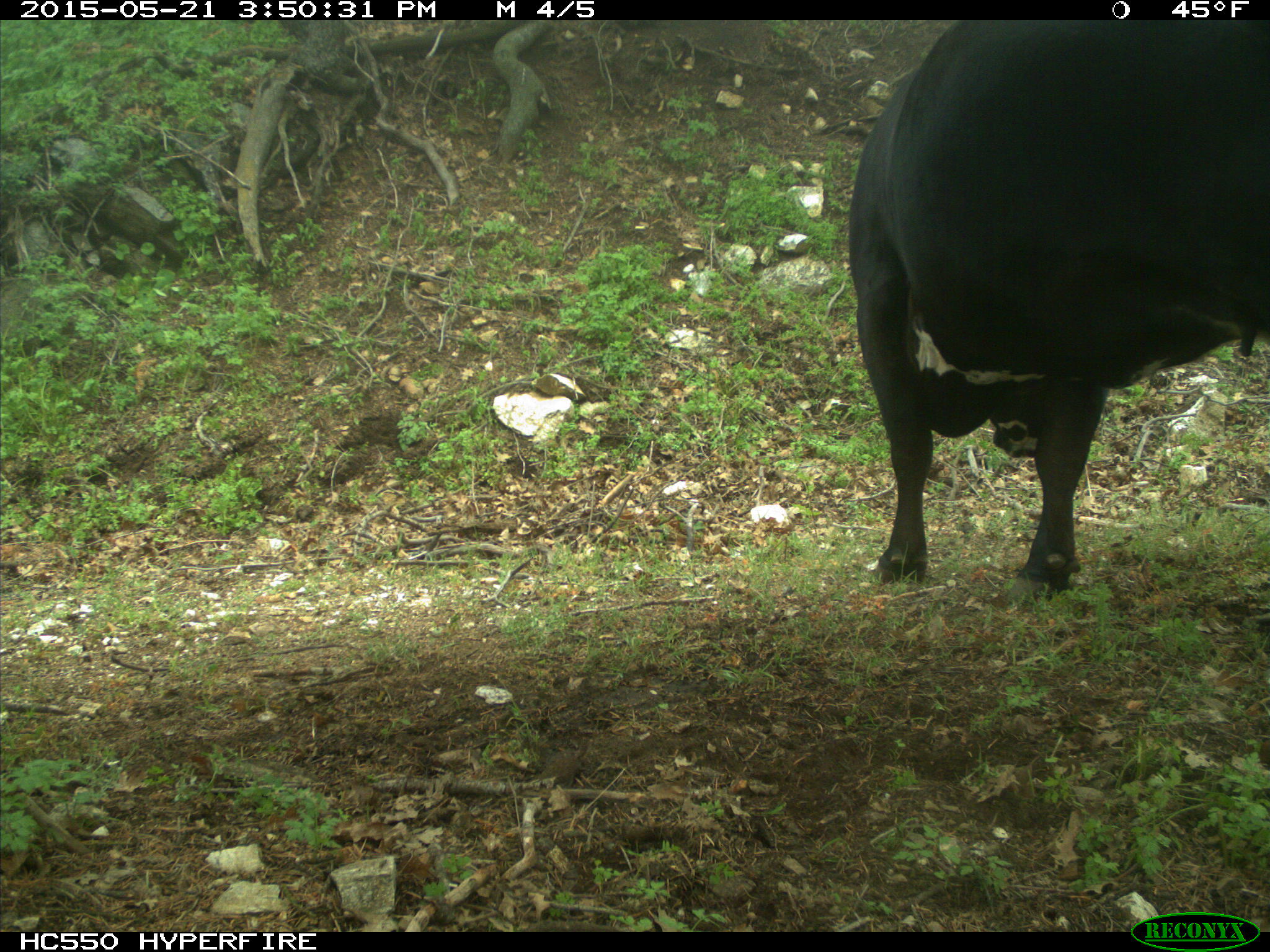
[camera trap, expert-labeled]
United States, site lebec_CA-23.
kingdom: Animalia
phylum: Chordata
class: Mammalia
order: Artiodactyla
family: Bovidae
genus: Bos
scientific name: Bos taurus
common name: domestic cow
Bos taurus (domestic cow).